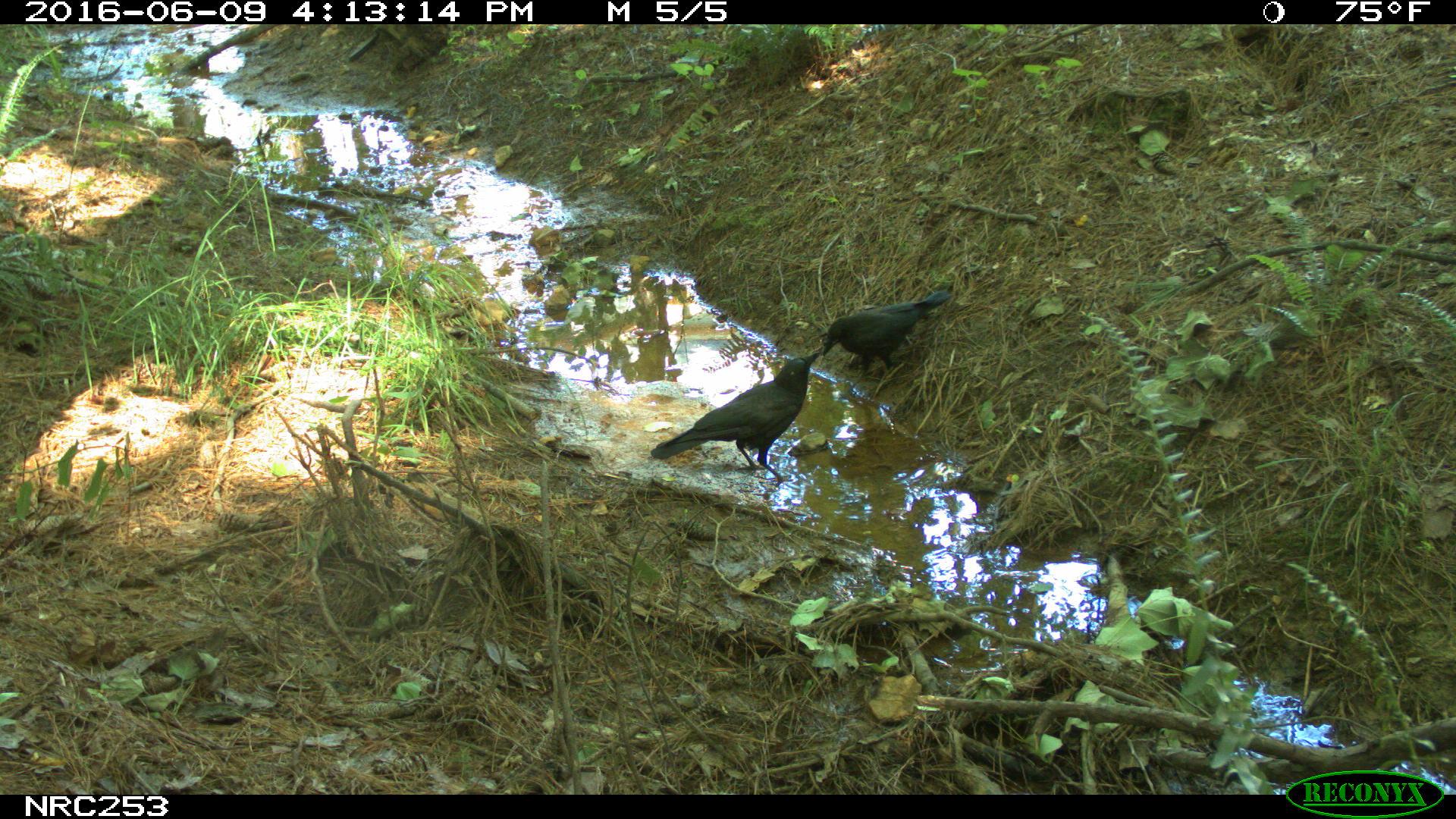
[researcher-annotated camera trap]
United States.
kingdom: Animalia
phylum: Chordata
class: Aves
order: Passeriformes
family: Corvidae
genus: Corvus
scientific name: Corvus brachyrhynchos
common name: american crow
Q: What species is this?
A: American Crow (Corvus brachyrhynchos).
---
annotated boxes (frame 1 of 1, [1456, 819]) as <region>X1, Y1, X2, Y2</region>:
American Crow: <region>653, 366, 814, 491</region>; <region>817, 273, 961, 380</region>